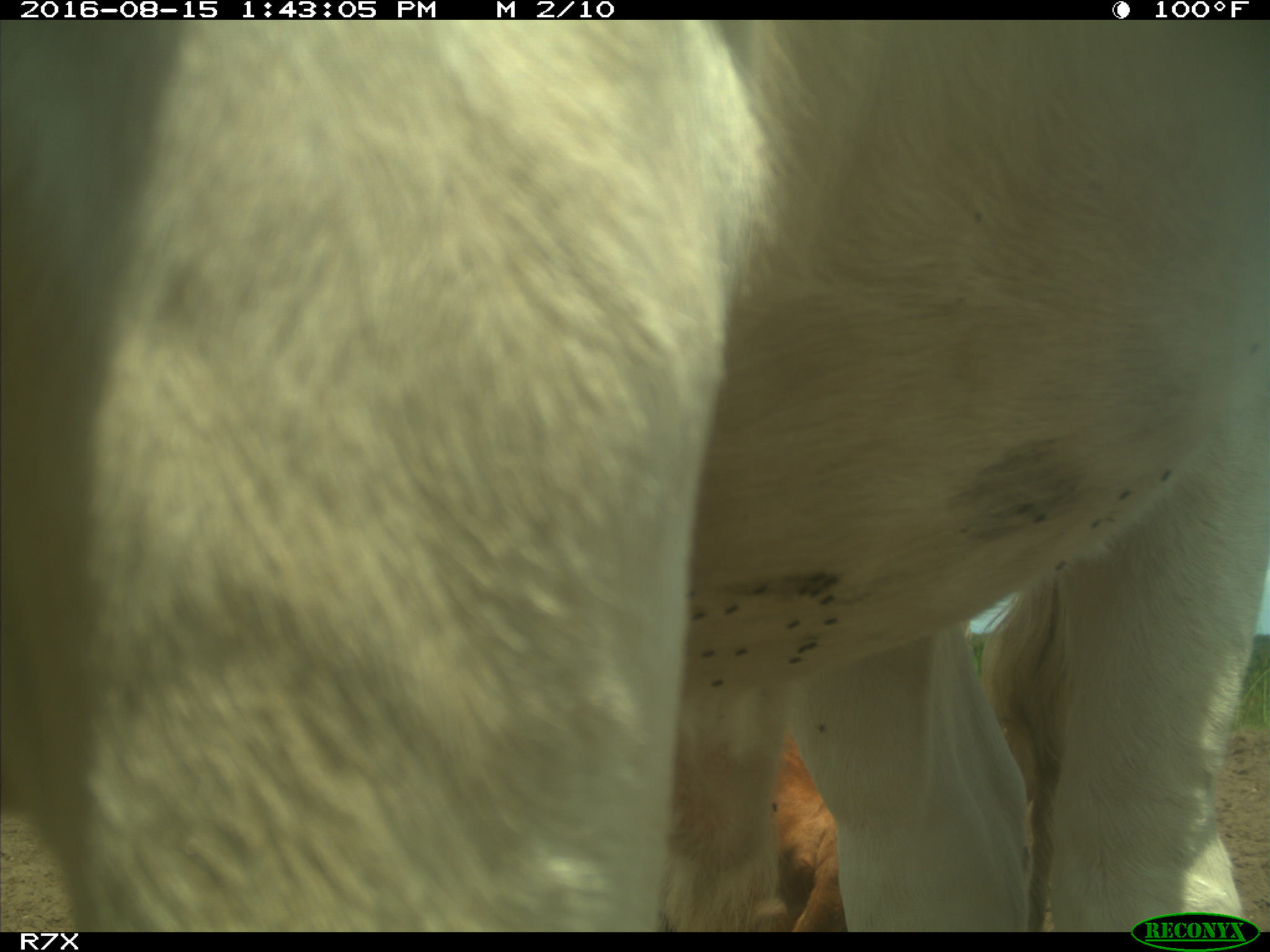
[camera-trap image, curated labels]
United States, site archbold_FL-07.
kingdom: Animalia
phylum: Chordata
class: Mammalia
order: Artiodactyla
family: Bovidae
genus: Bos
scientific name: Bos taurus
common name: domestic cow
Bos taurus (domestic cow).